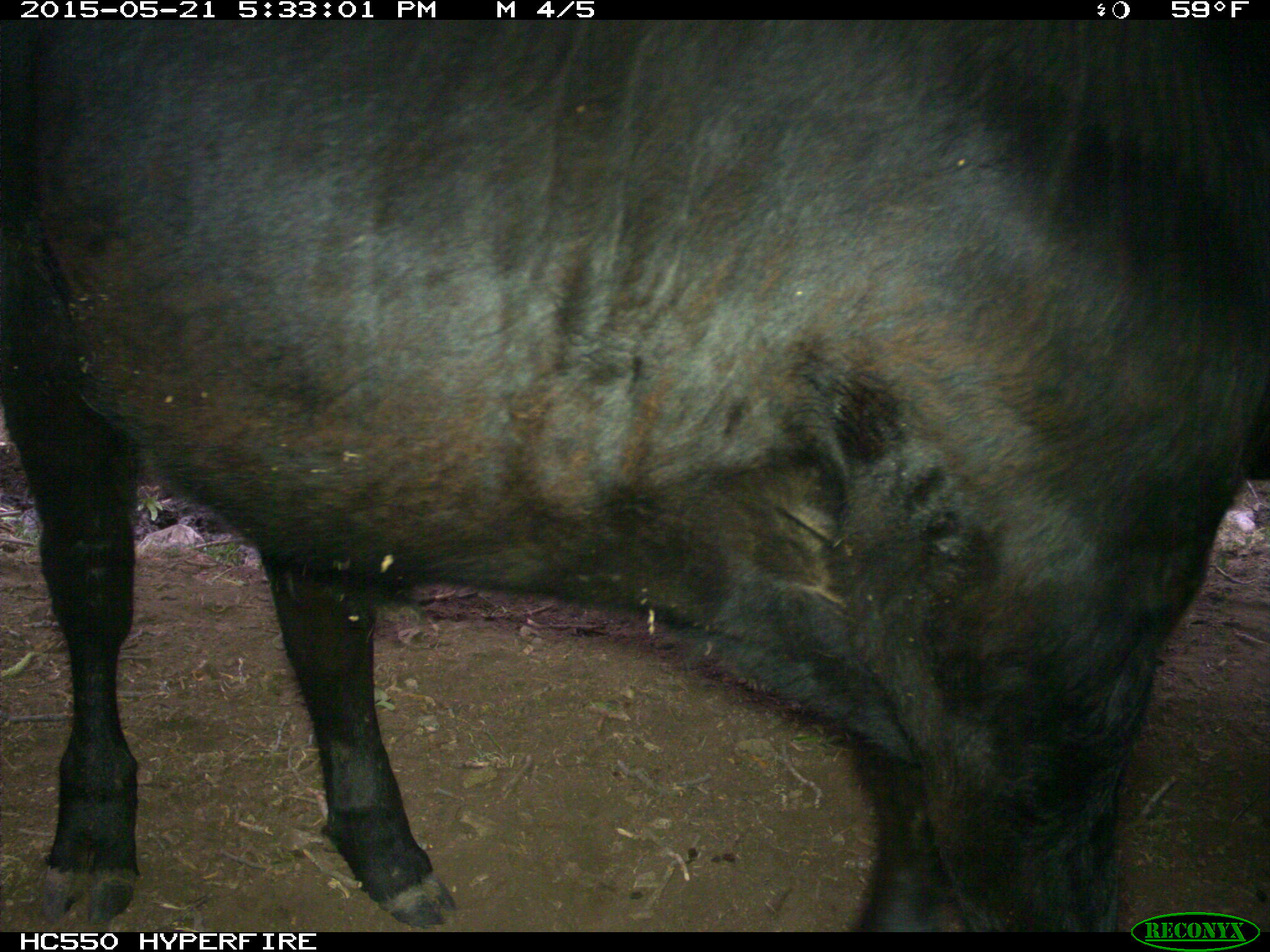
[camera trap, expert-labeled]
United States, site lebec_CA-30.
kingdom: Animalia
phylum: Chordata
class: Mammalia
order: Artiodactyla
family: Bovidae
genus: Bos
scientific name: Bos taurus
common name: domestic cow